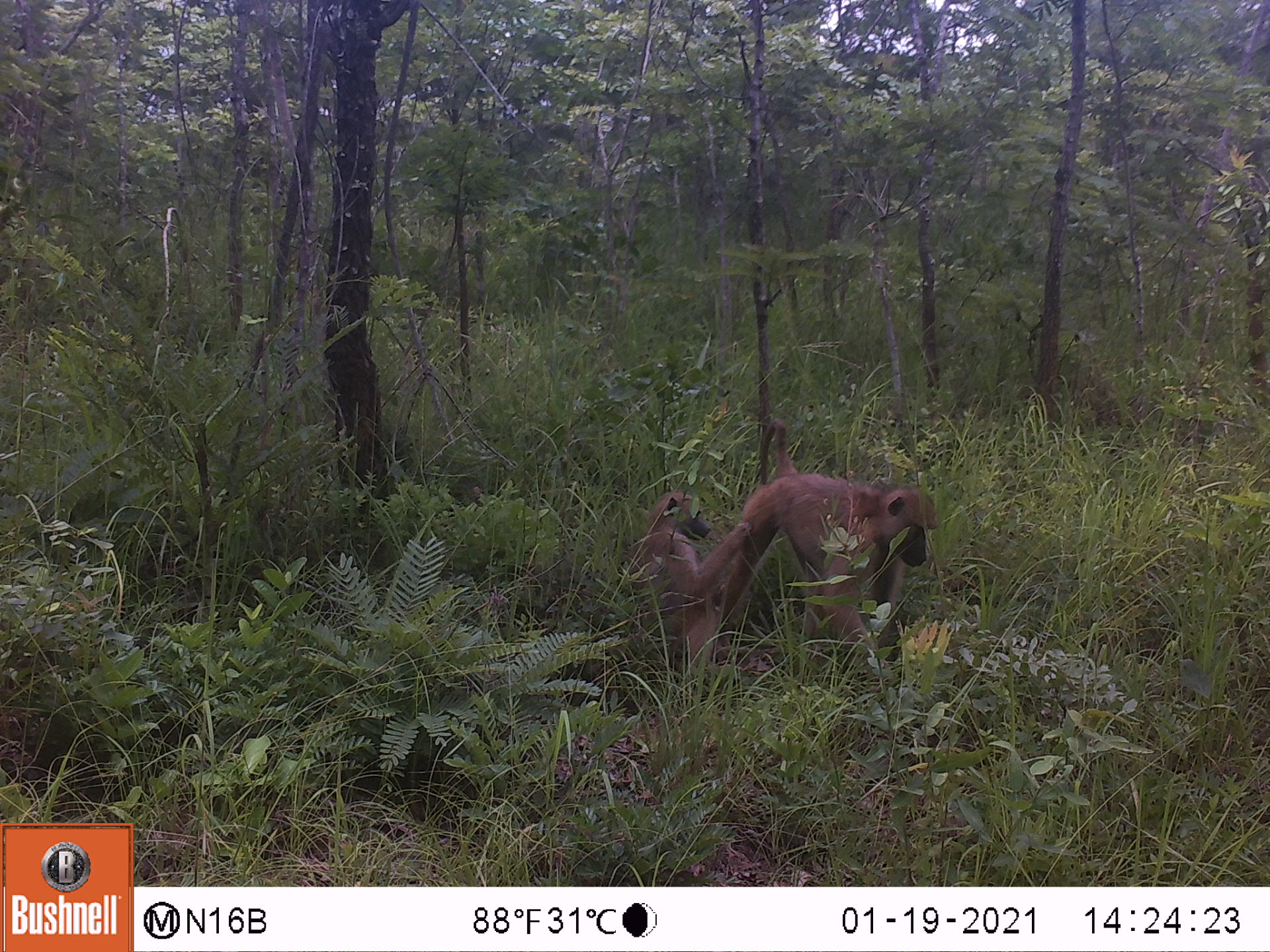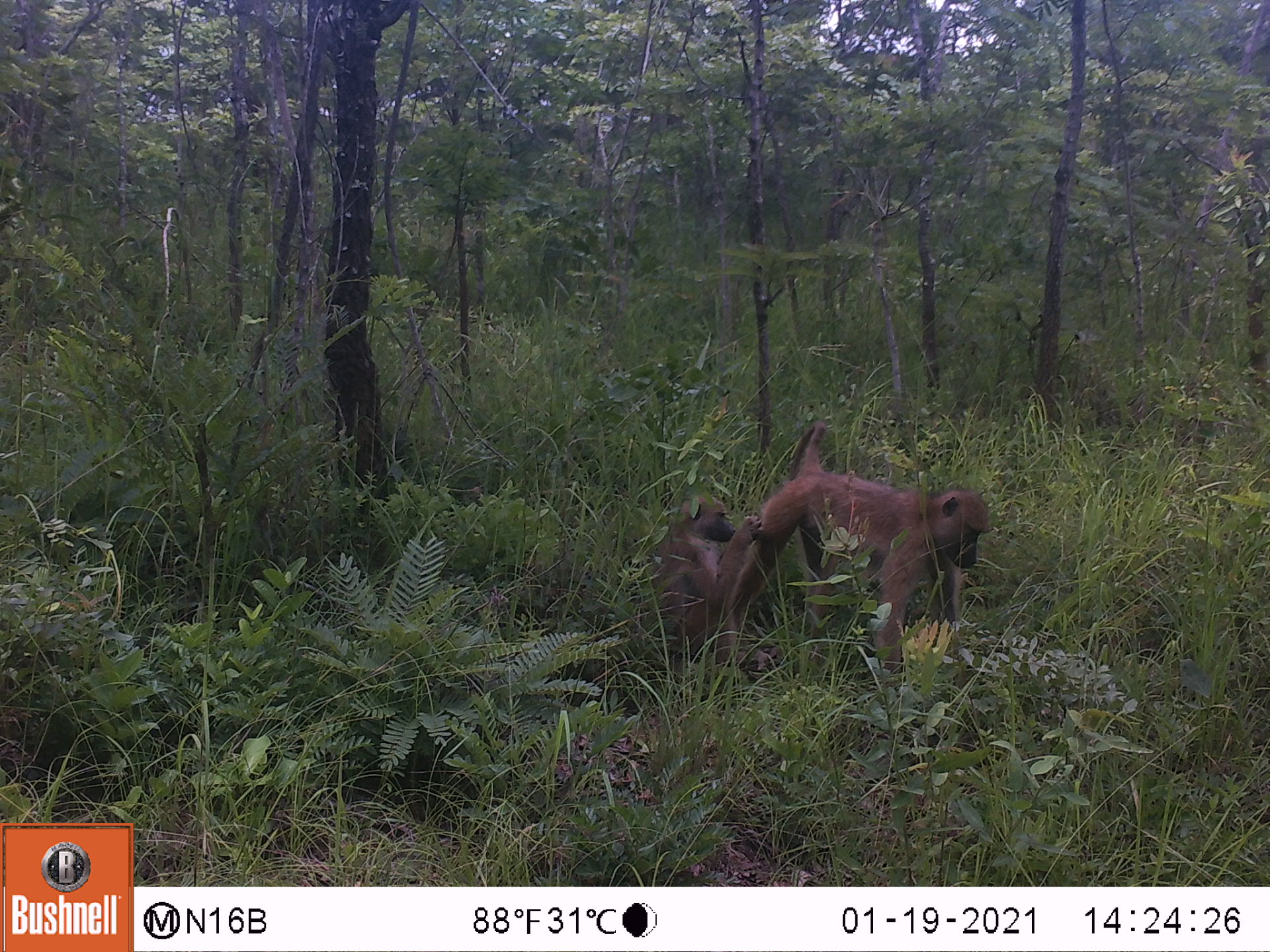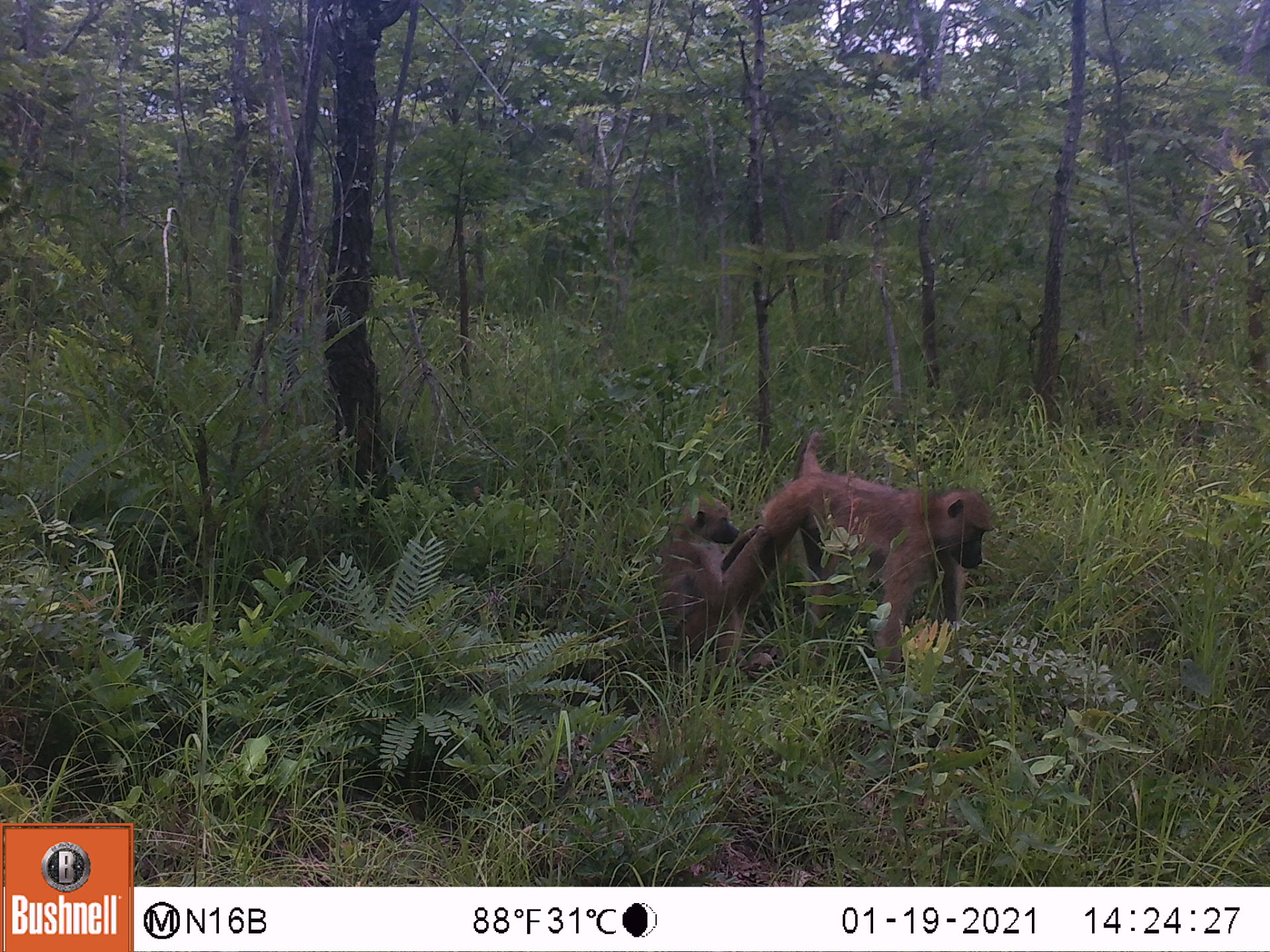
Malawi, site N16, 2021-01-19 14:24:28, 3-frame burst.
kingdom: Animalia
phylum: Chordata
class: Mammalia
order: Primates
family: Cercopithecidae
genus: Papio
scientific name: Papio cynocephalus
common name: yellow baboon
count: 2